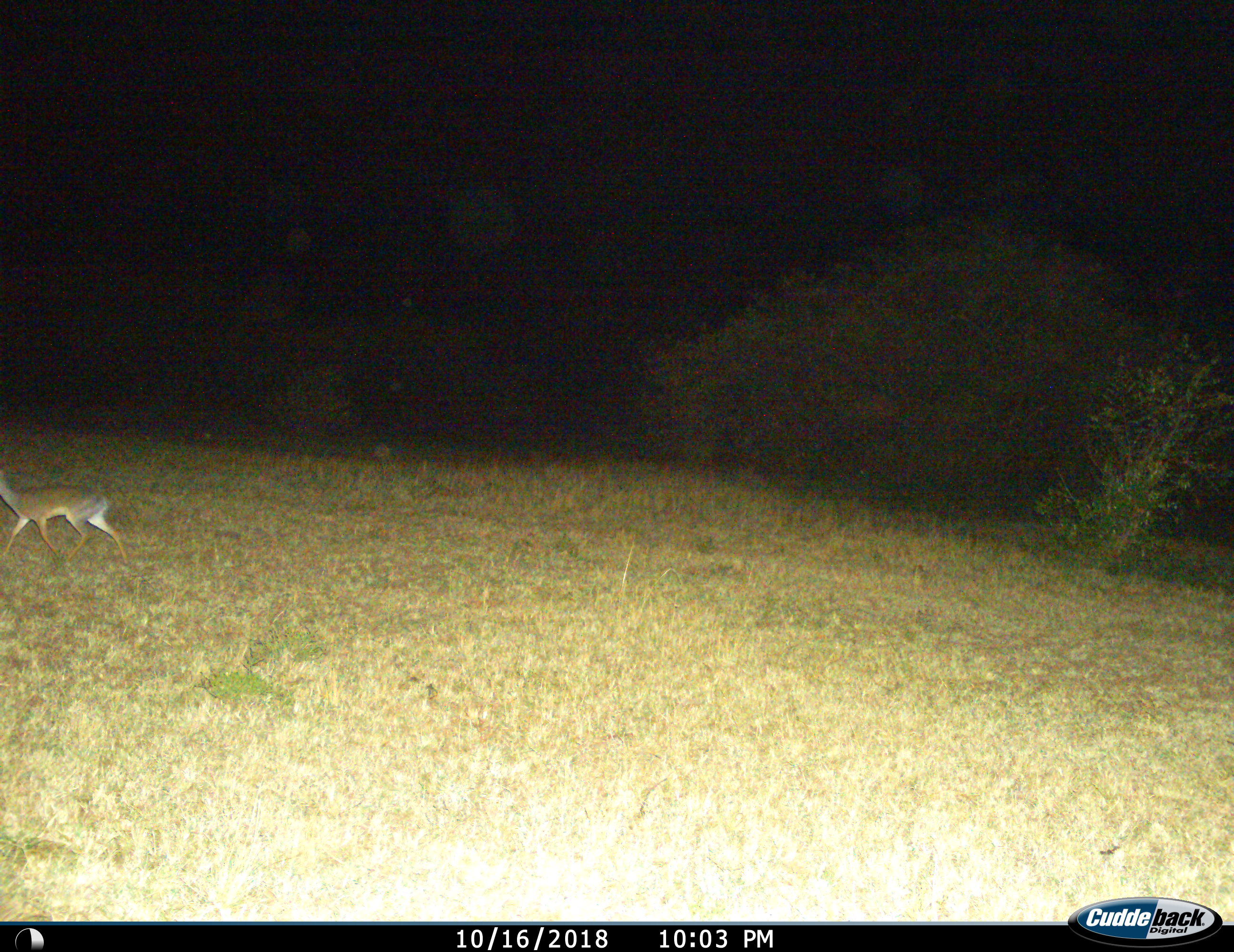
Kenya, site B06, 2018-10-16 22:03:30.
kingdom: Animalia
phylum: Chordata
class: Mammalia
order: Artiodactyla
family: Bovidae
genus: Madoqua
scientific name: Madoqua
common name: dikdik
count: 1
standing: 0%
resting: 0%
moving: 100%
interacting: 0%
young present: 0%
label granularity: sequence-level